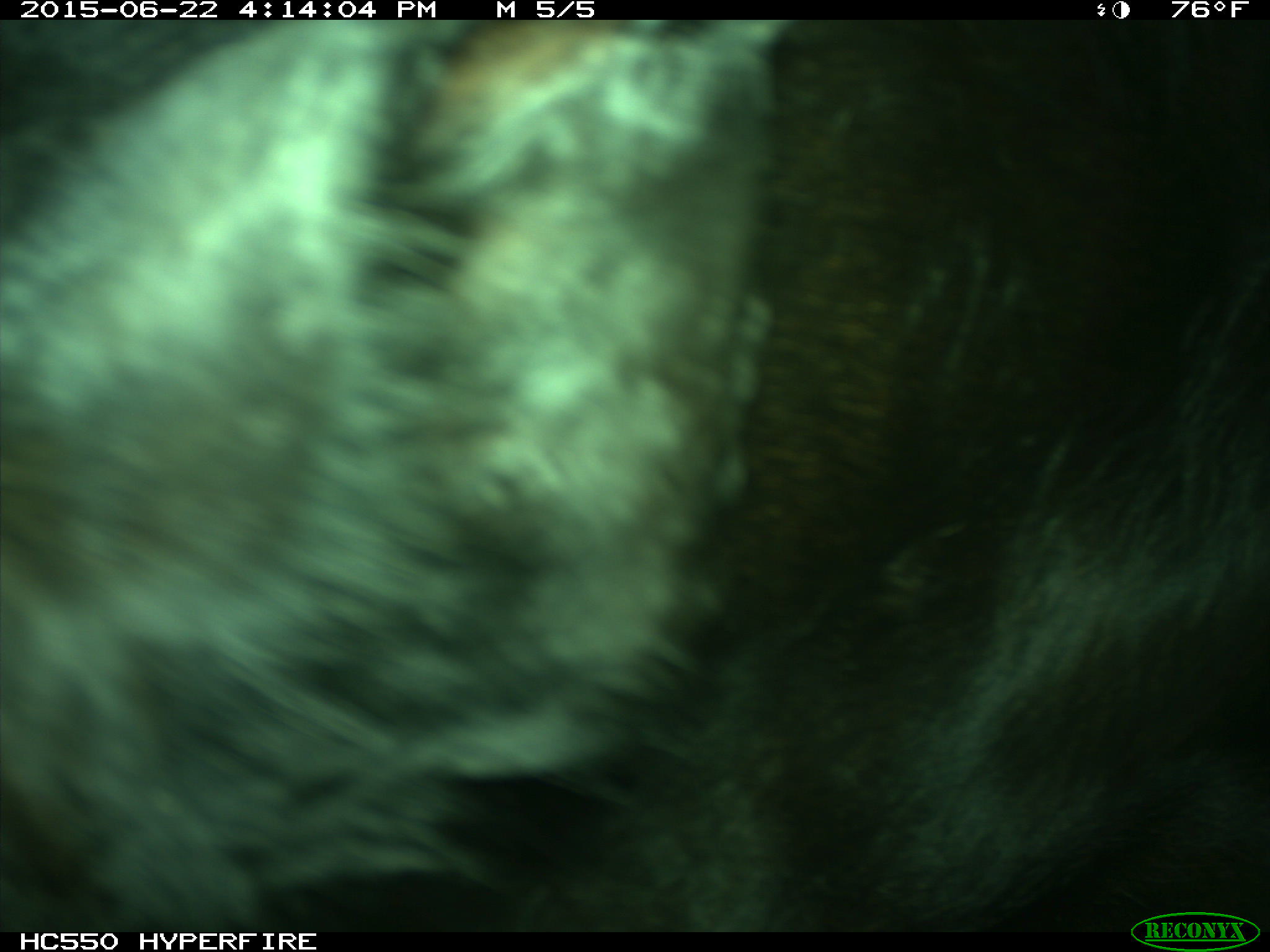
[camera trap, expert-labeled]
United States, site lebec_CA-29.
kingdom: Animalia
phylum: Chordata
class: Mammalia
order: Artiodactyla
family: Bovidae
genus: Bos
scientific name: Bos taurus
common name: domestic cow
Bos taurus (domestic cow).